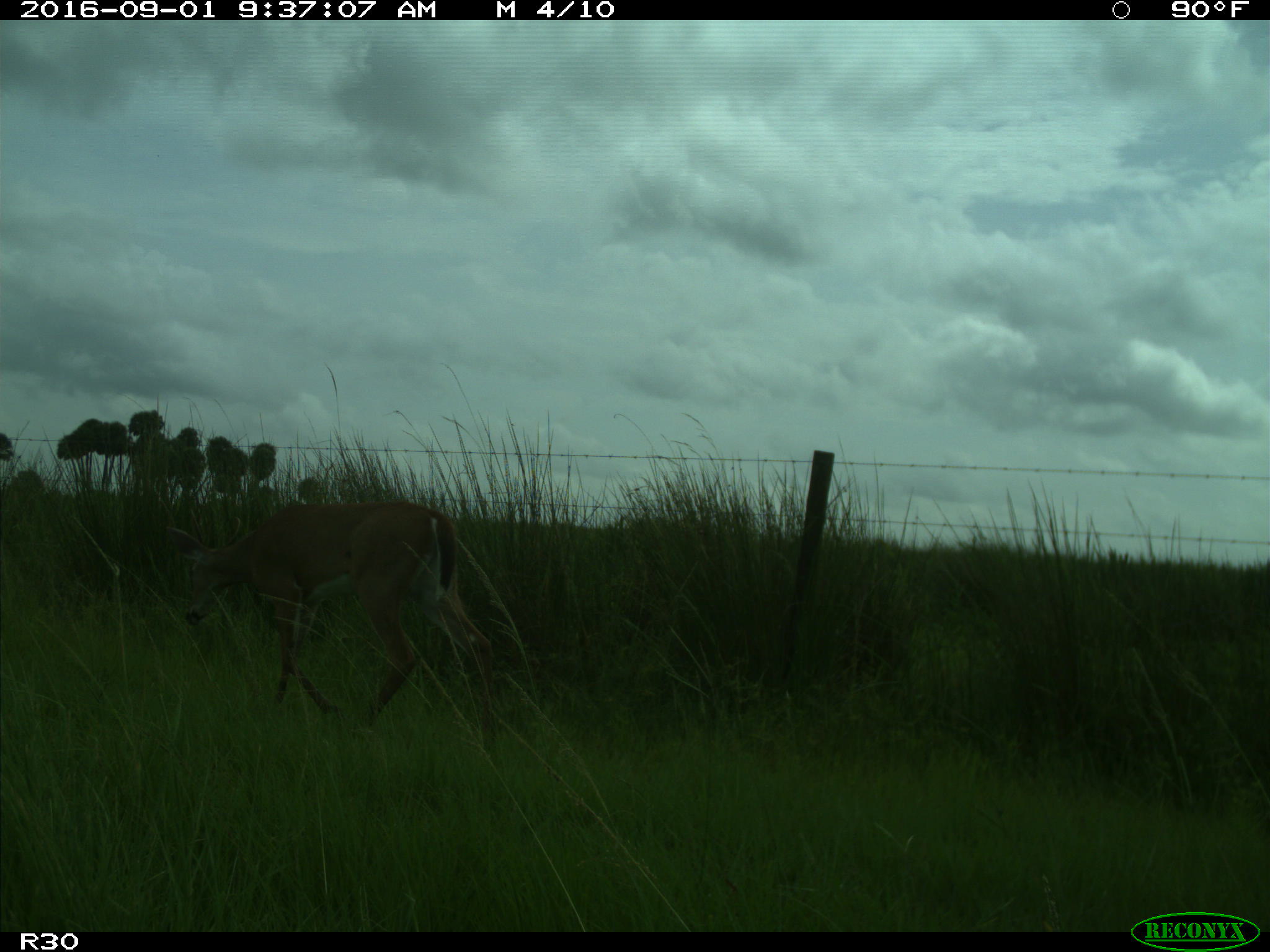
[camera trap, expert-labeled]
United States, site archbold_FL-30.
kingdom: Animalia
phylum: Chordata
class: Mammalia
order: Artiodactyla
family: Cervidae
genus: Odocoileus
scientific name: Odocoileus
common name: deer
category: unidentified deer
Unidentified deer (deer) (Odocoileus).